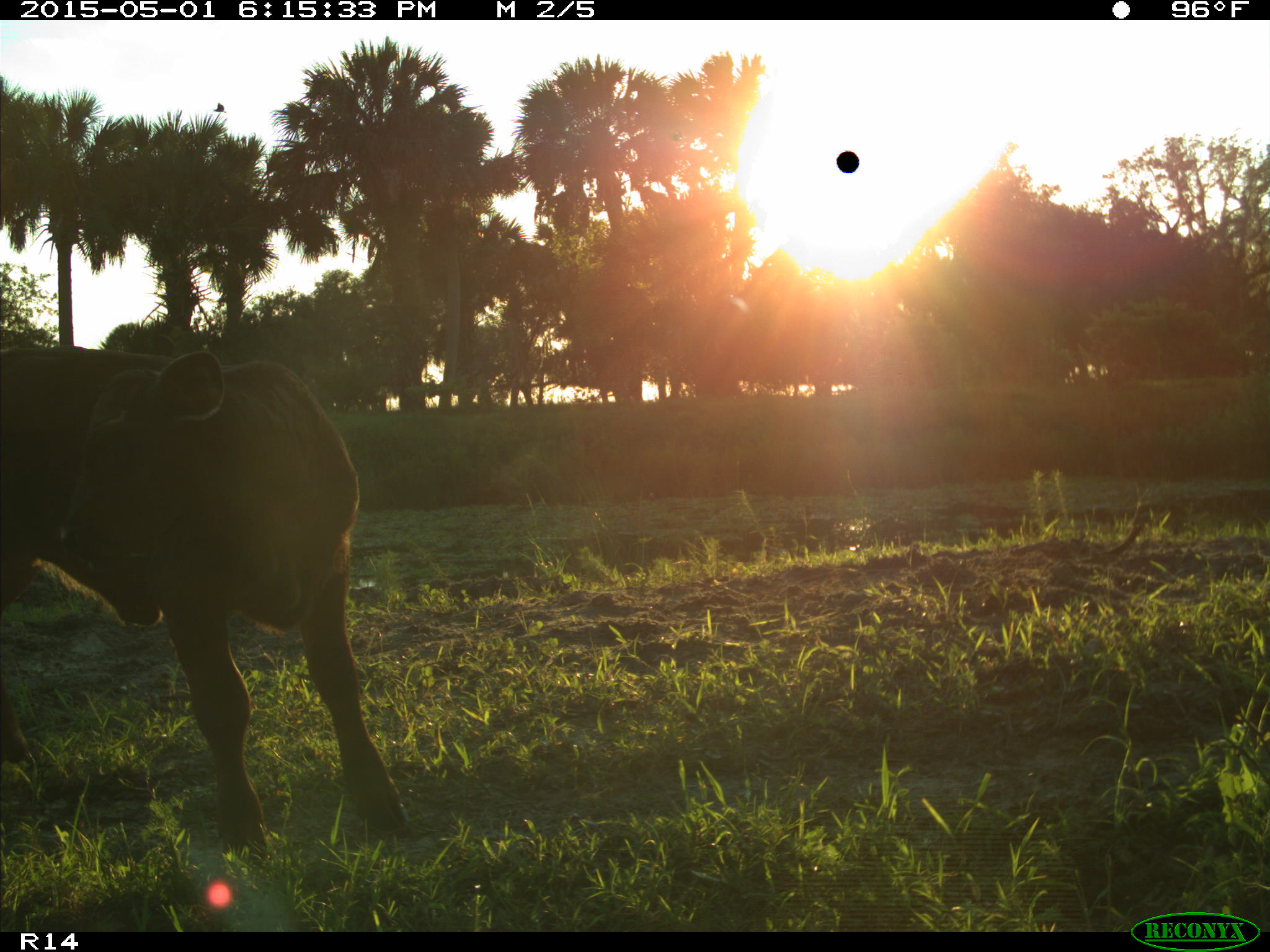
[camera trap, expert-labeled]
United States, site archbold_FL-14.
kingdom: Animalia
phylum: Chordata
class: Mammalia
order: Artiodactyla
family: Bovidae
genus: Bos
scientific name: Bos taurus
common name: domestic cow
Bos taurus (domestic cow).